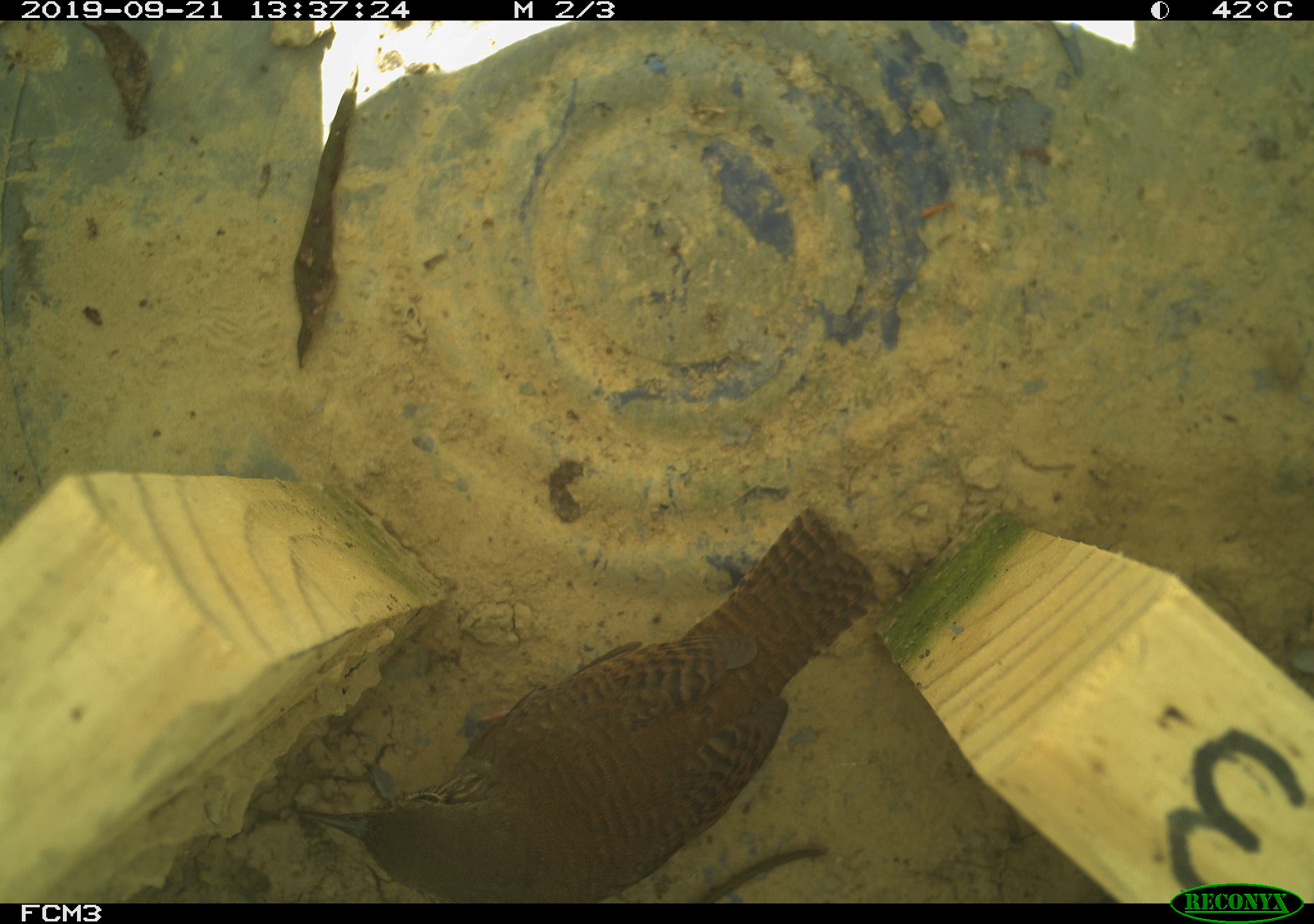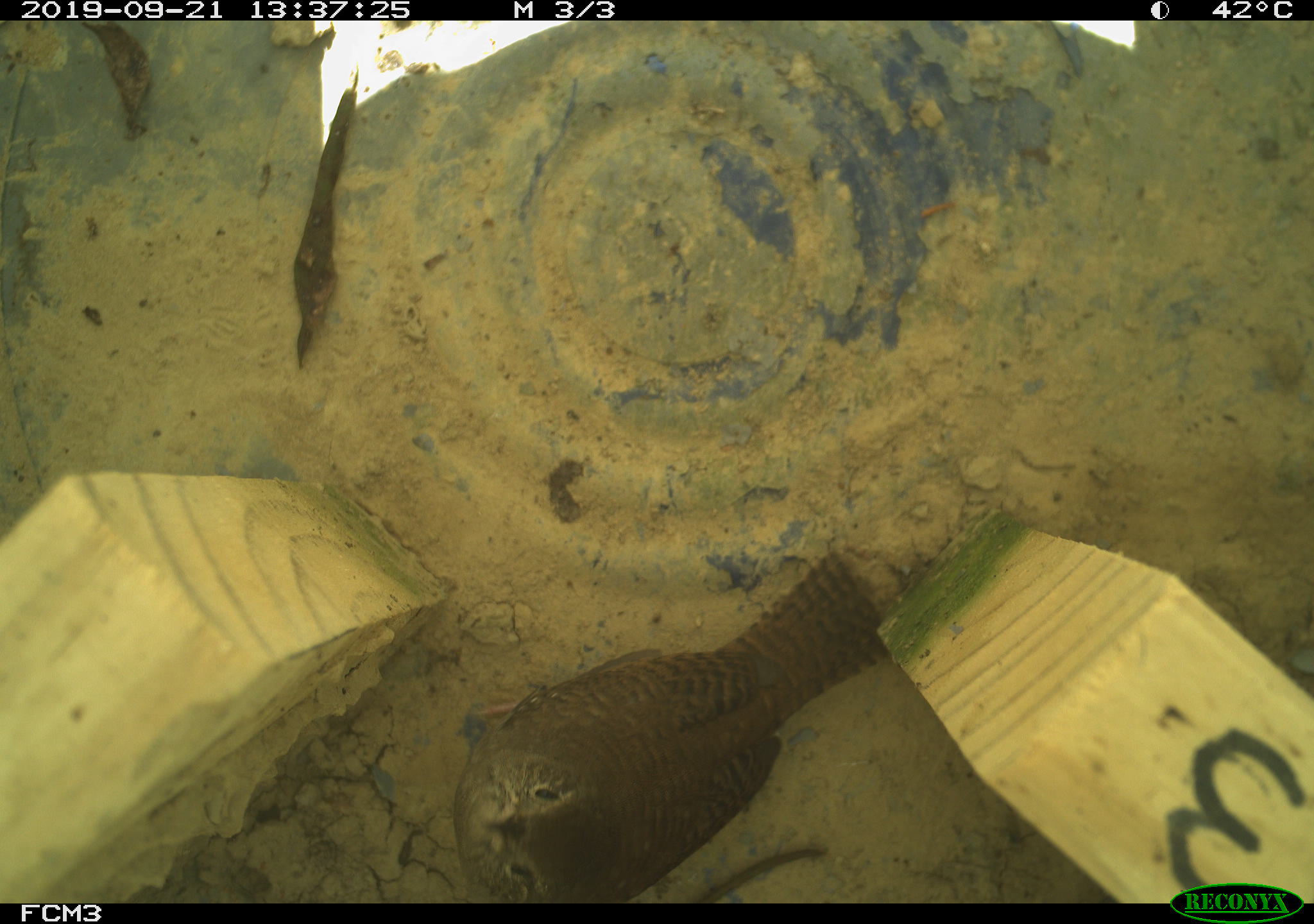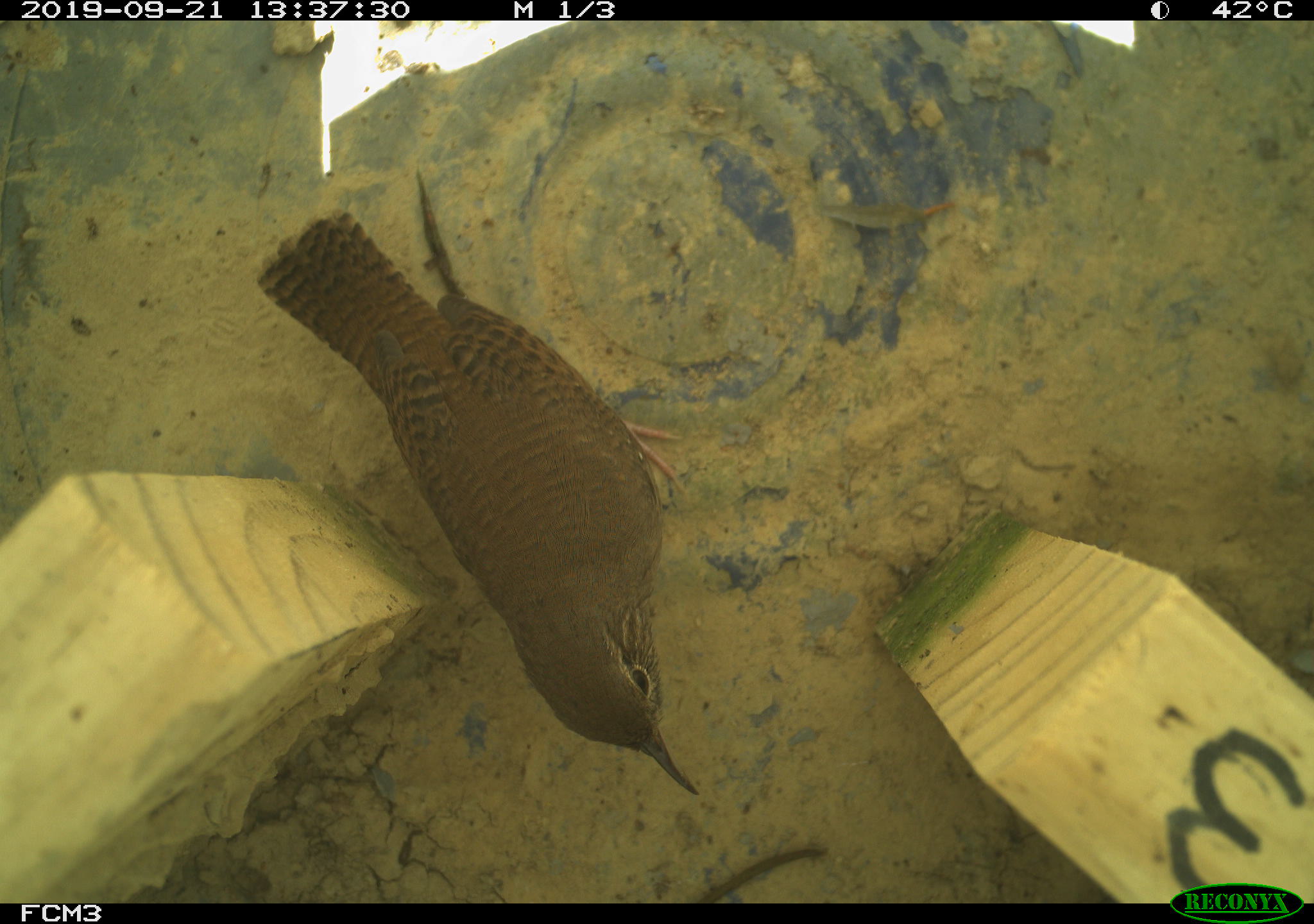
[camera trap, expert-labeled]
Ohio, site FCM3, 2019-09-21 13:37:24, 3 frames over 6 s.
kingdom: Animalia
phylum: Chordata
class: Aves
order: Passeriformes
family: Troglodytidae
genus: Troglodytes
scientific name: Troglodytes aedon aedon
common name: northern house wren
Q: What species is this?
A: Northern house wren (Troglodytes aedon aedon).